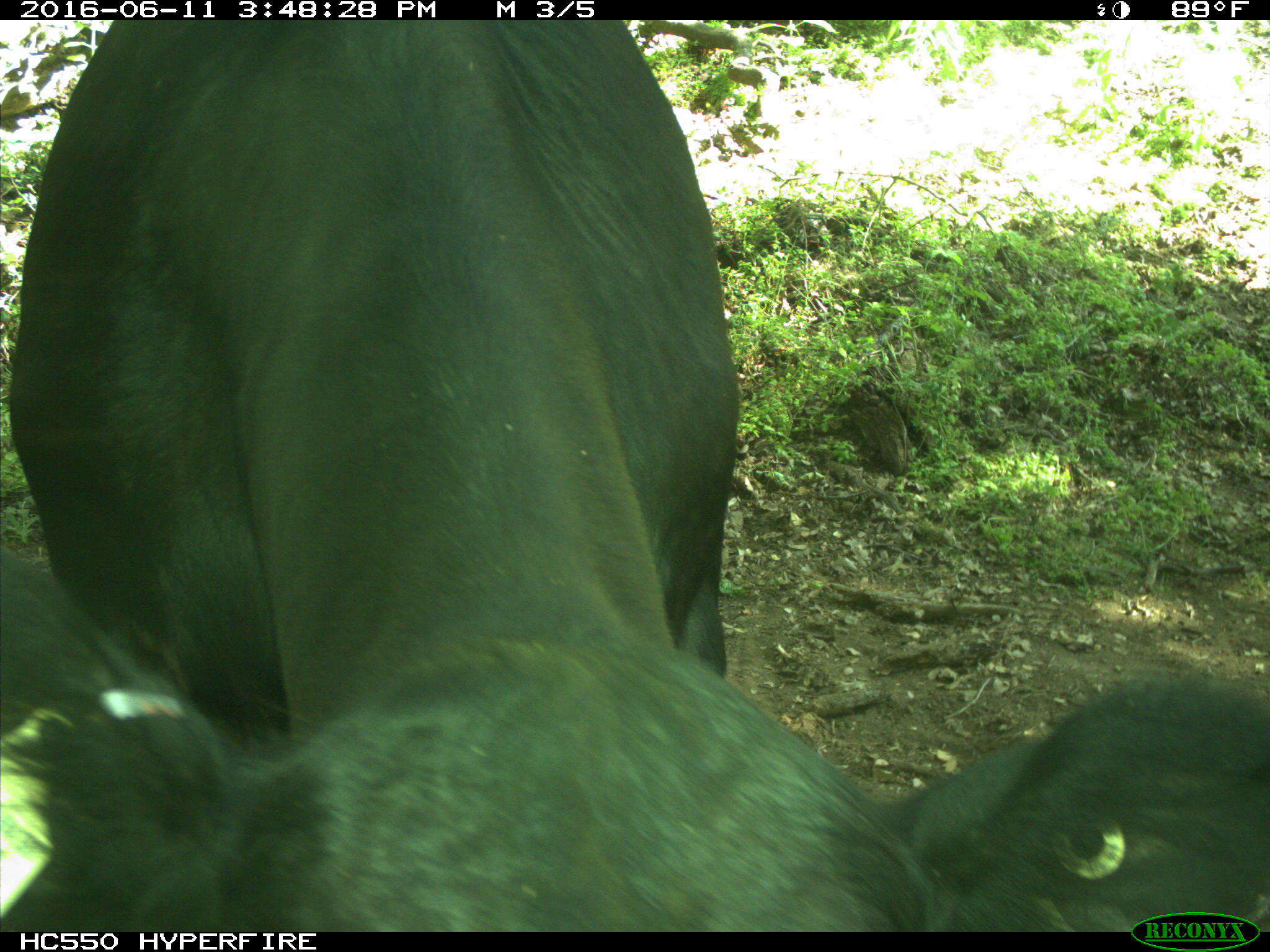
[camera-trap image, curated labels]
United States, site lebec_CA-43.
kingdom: Animalia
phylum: Chordata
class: Mammalia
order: Artiodactyla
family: Bovidae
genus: Bos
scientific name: Bos taurus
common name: domestic cow